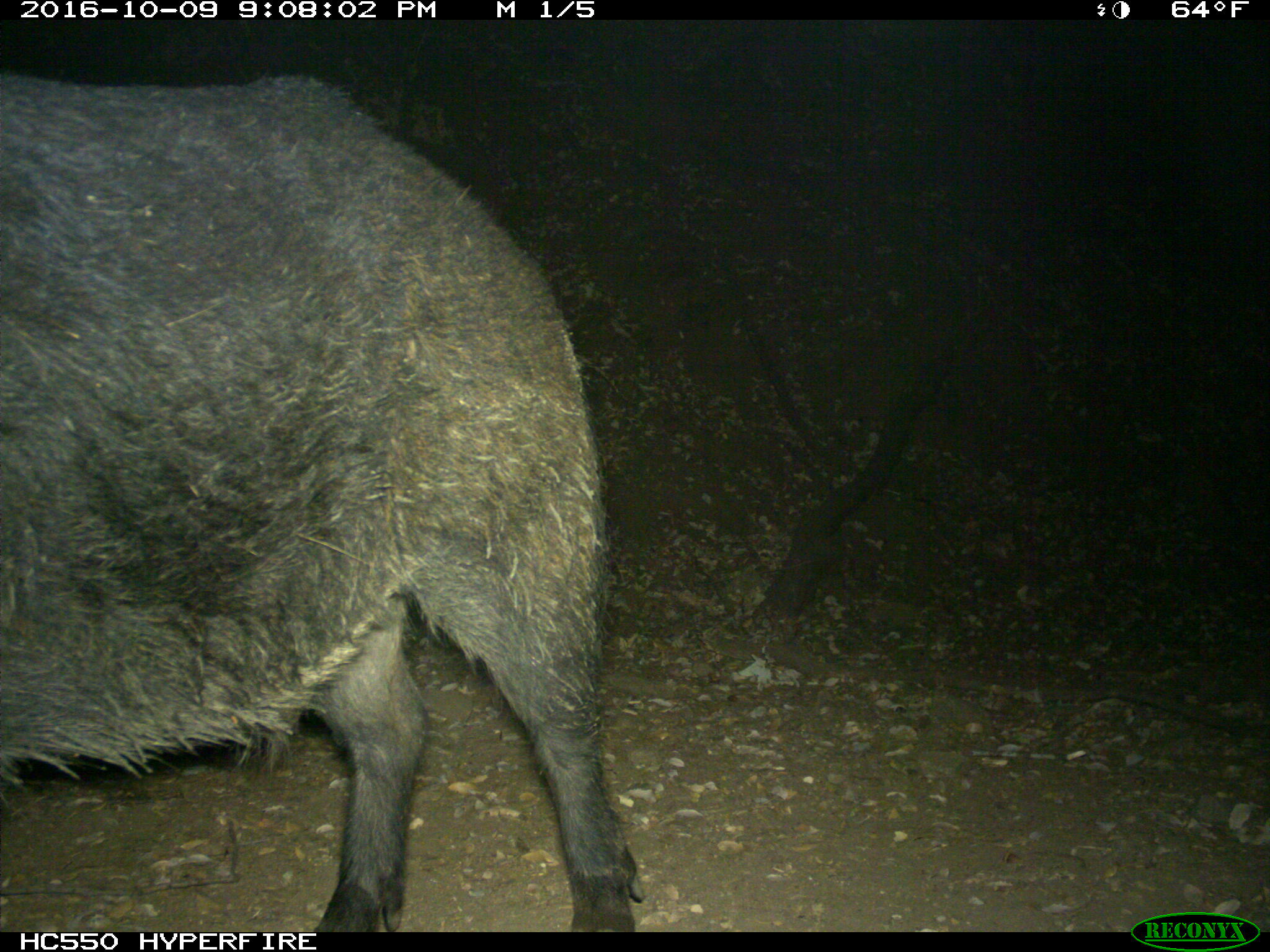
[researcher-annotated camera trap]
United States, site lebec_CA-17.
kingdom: Animalia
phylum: Chordata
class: Mammalia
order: Artiodactyla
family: Suidae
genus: Sus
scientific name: Sus scrofa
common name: wild boar